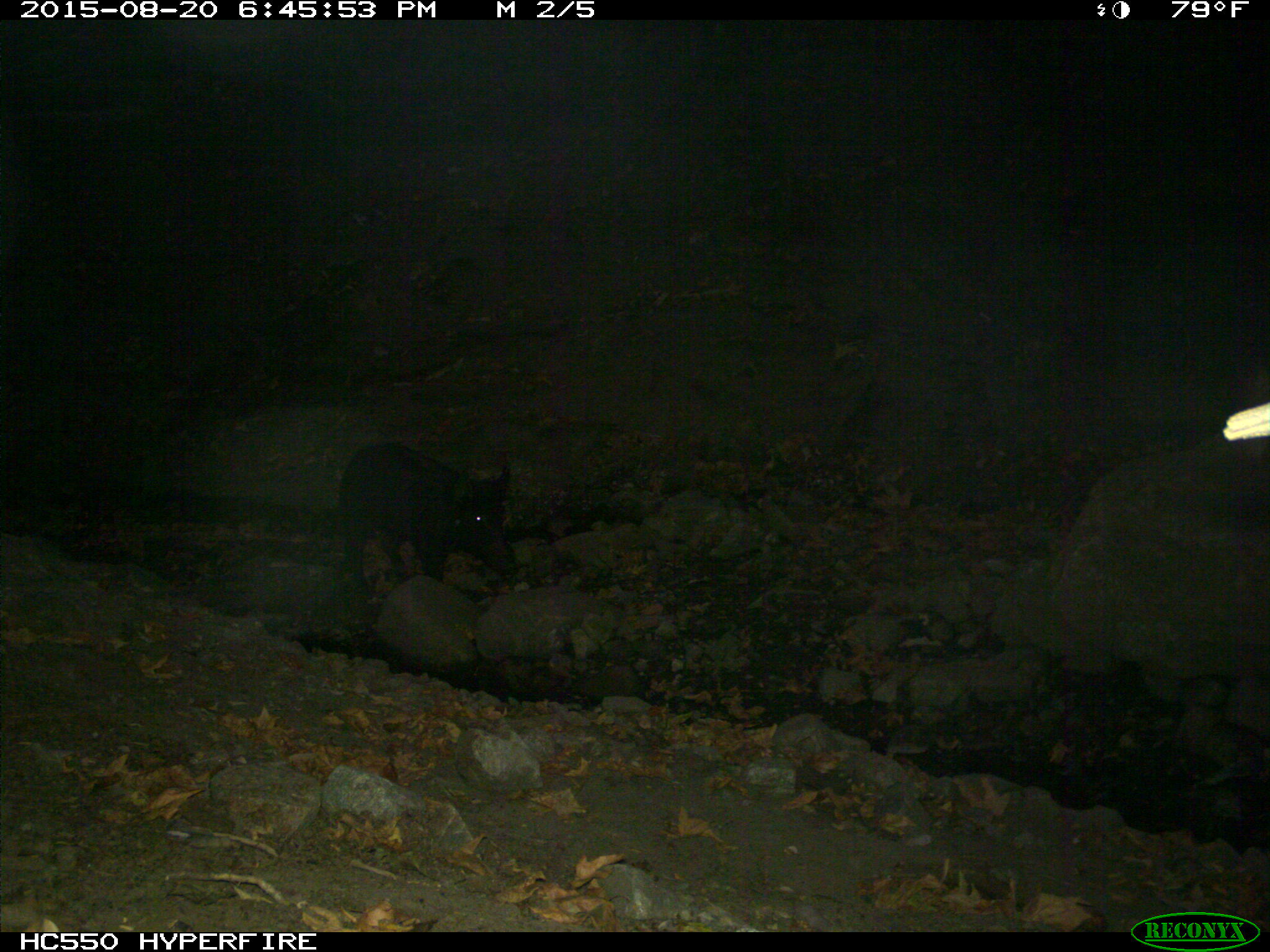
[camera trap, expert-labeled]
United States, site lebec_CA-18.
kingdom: Animalia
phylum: Chordata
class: Mammalia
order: Artiodactyla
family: Suidae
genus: Sus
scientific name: Sus scrofa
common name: wild boar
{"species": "Sus scrofa (wild boar)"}